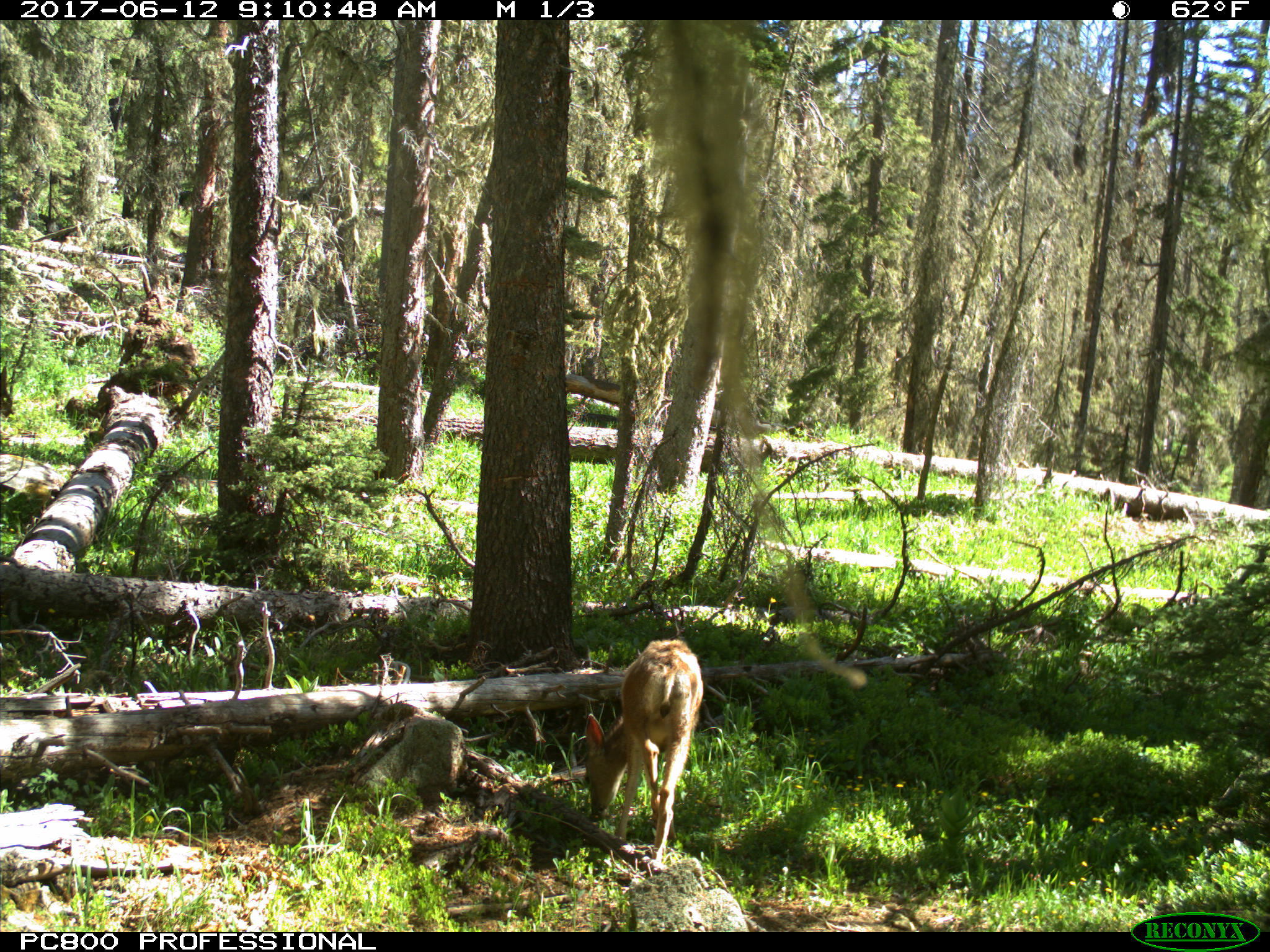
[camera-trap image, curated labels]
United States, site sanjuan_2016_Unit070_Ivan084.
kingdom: Animalia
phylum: Chordata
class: Mammalia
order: Artiodactyla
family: Cervidae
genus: Odocoileus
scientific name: Odocoileus hemionus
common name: mule deer